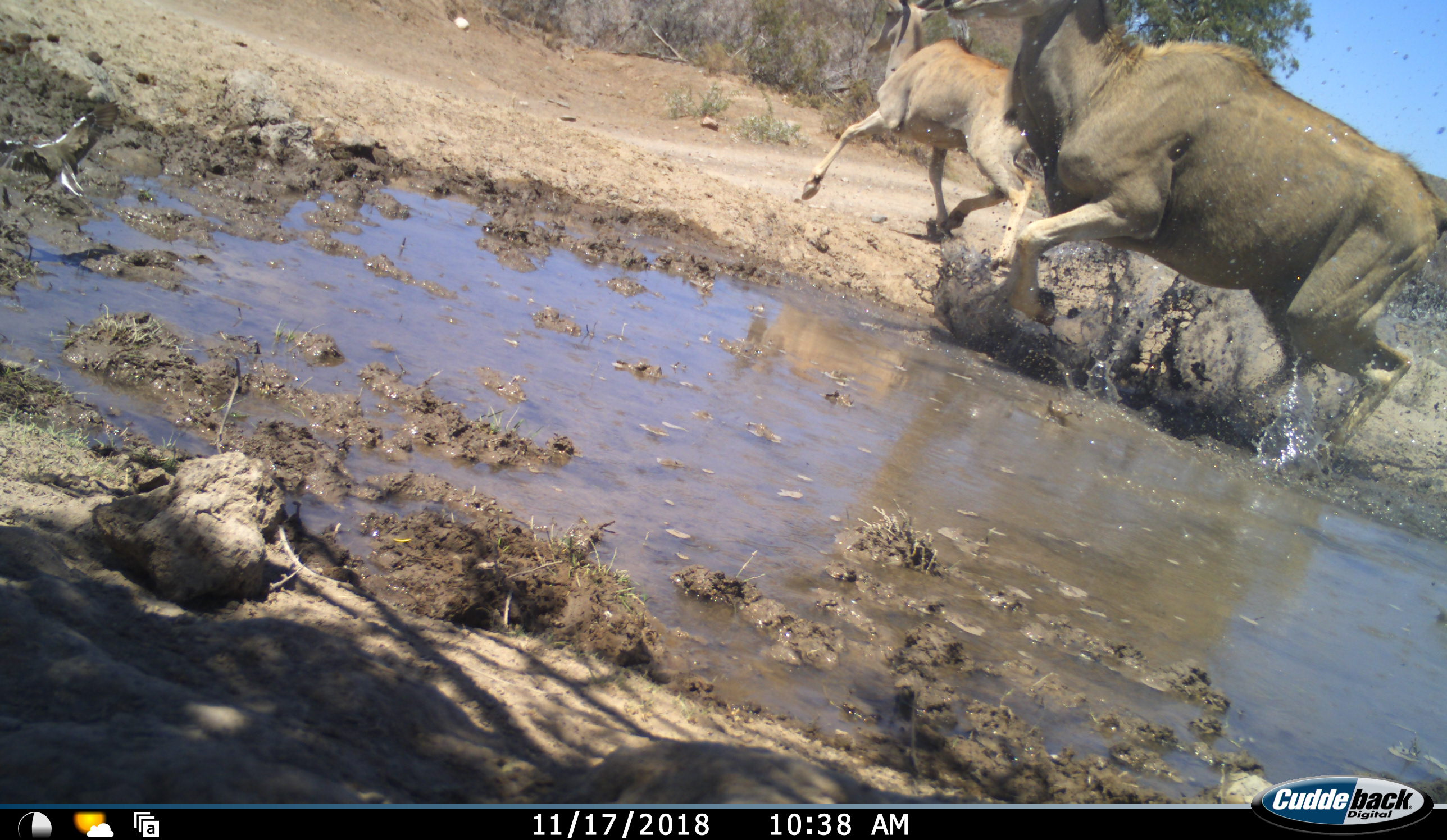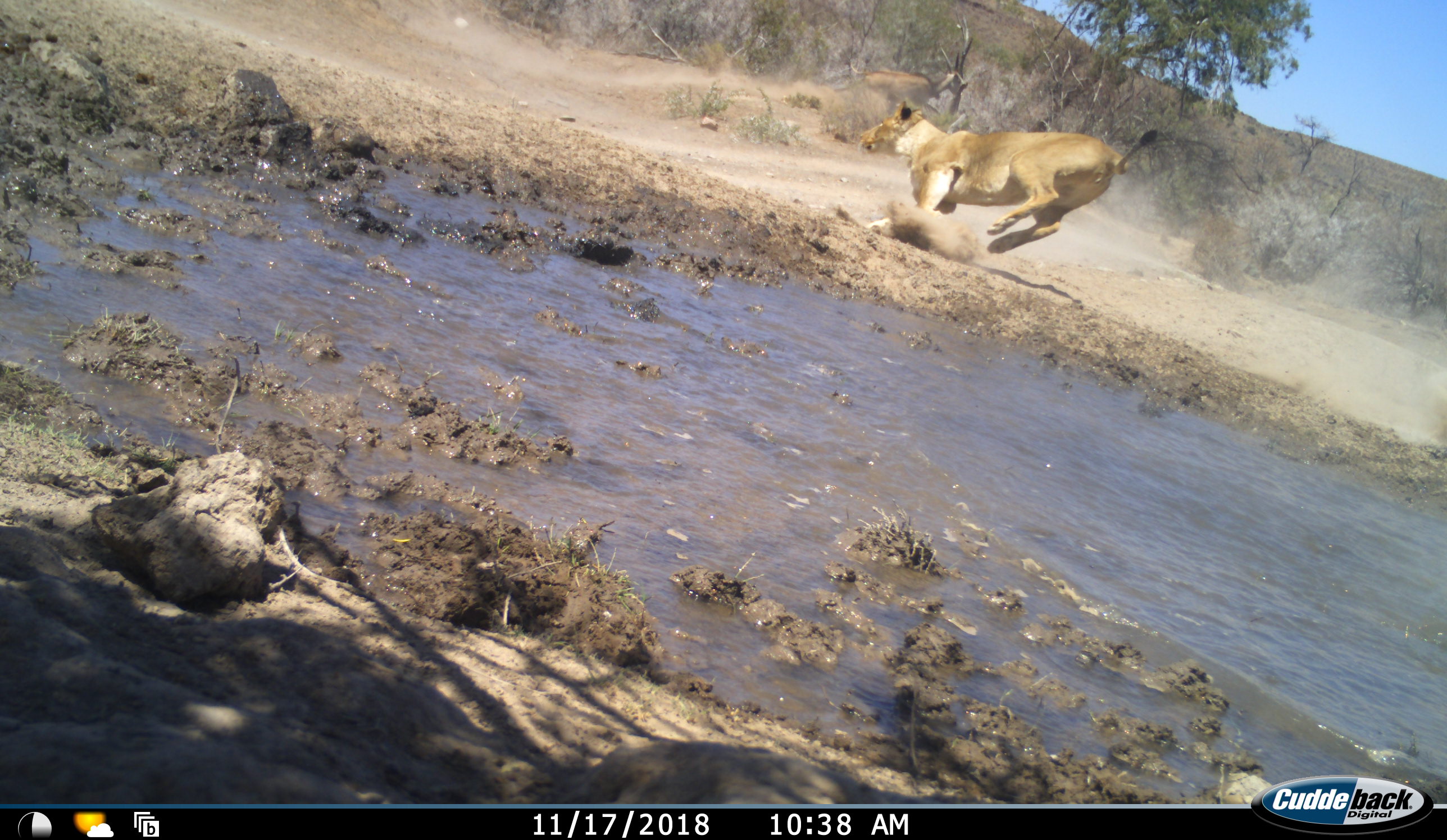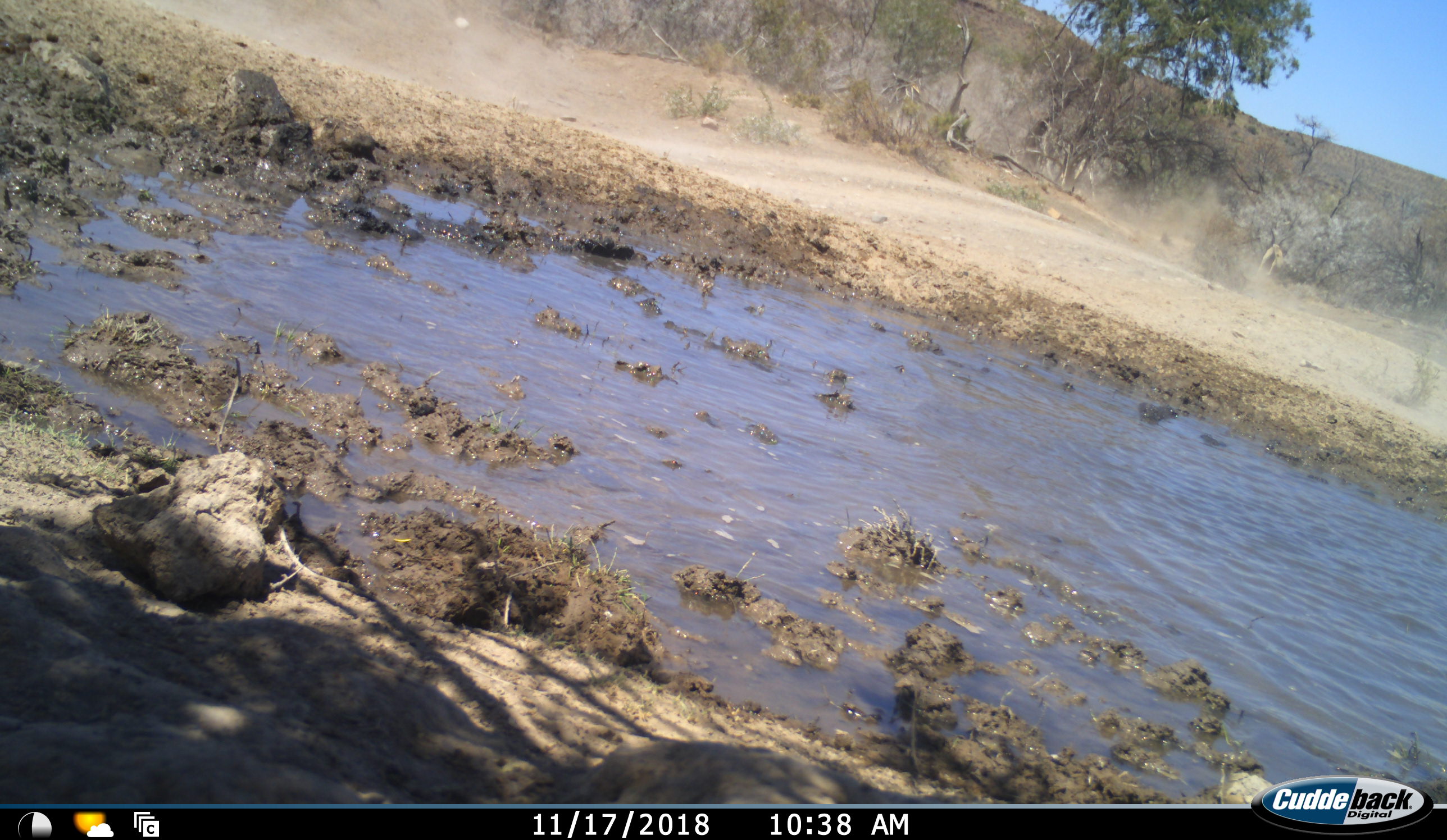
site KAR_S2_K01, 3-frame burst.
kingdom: Animalia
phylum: Chordata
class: Mammalia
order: Artiodactyla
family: Bovidae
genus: Tragelaphus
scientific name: Tragelaphus oryx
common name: eland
Eland (Tragelaphus oryx), count 2. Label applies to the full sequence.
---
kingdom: Animalia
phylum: Chordata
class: Mammalia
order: Carnivora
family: Felidae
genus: Panthera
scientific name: Panthera leo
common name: lion female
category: lionfemale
Lionfemale (lion female) (Panthera leo), count 1. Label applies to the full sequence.